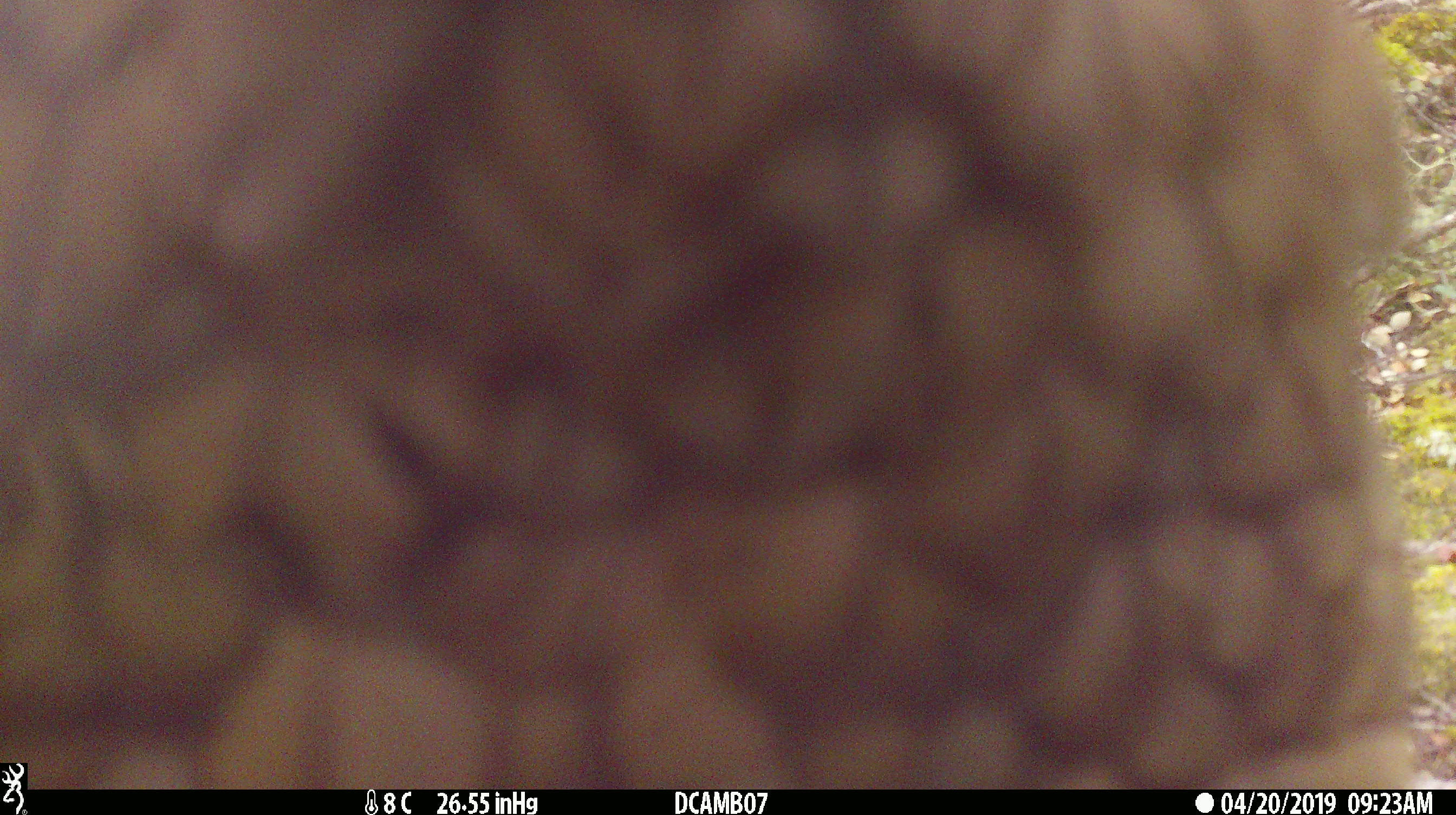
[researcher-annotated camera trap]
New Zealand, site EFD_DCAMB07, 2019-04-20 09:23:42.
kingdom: Animalia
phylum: Chordata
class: Aves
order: Psittaciformes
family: Strigopidae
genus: Nestor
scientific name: Nestor notabilis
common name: kea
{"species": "kea (Nestor notabilis)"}